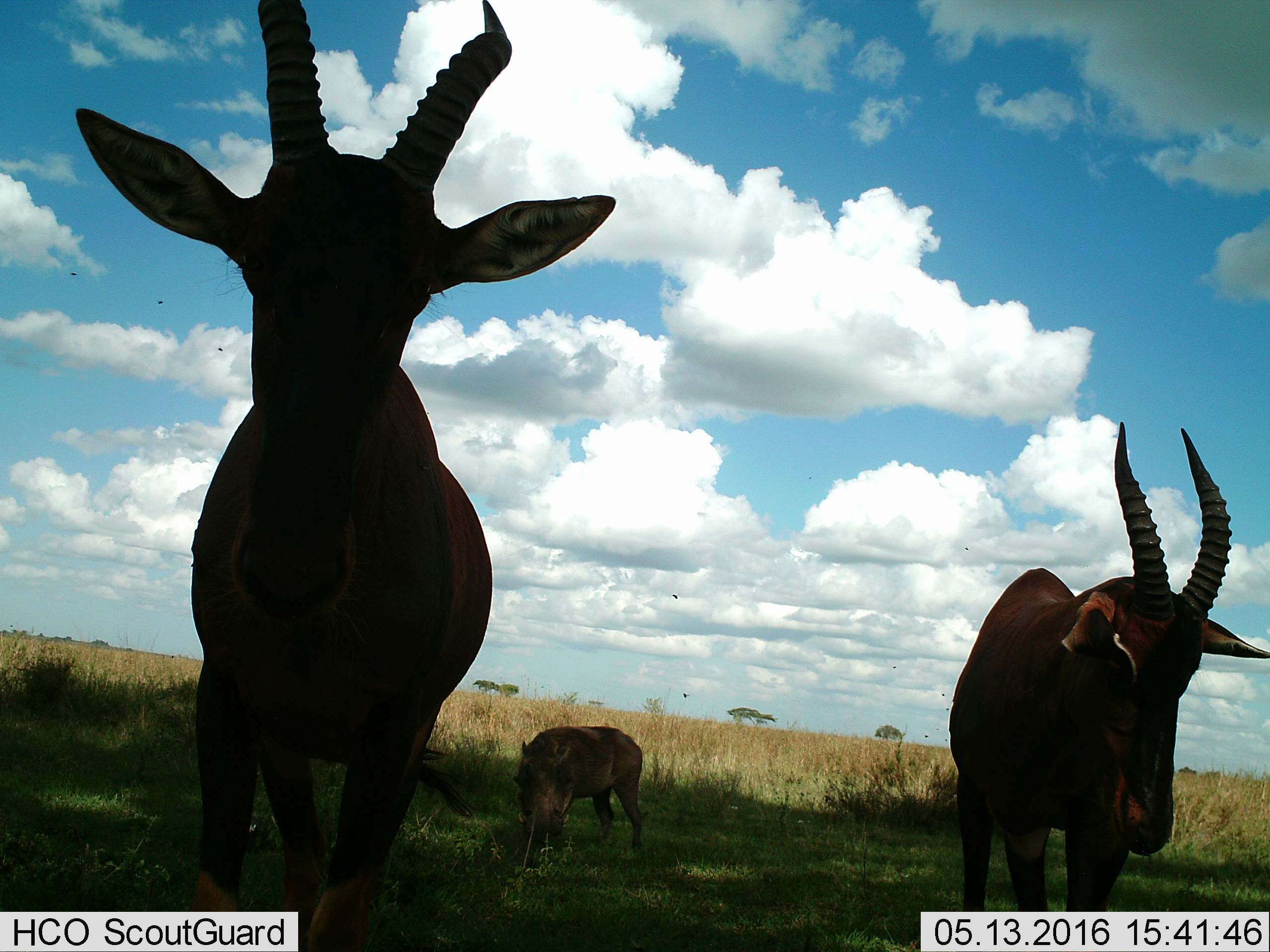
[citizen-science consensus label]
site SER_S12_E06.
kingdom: Animalia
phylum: Chordata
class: Mammalia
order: Artiodactyla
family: Bovidae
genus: Damaliscus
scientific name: Damaliscus lunatus jimela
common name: topi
Topi (Damaliscus lunatus jimela), count 2. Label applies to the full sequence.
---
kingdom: Animalia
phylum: Chordata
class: Mammalia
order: Artiodactyla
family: Suidae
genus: Phacochoerus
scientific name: Phacochoerus africanus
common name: warthog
Warthog (Phacochoerus africanus), count 1. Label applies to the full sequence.